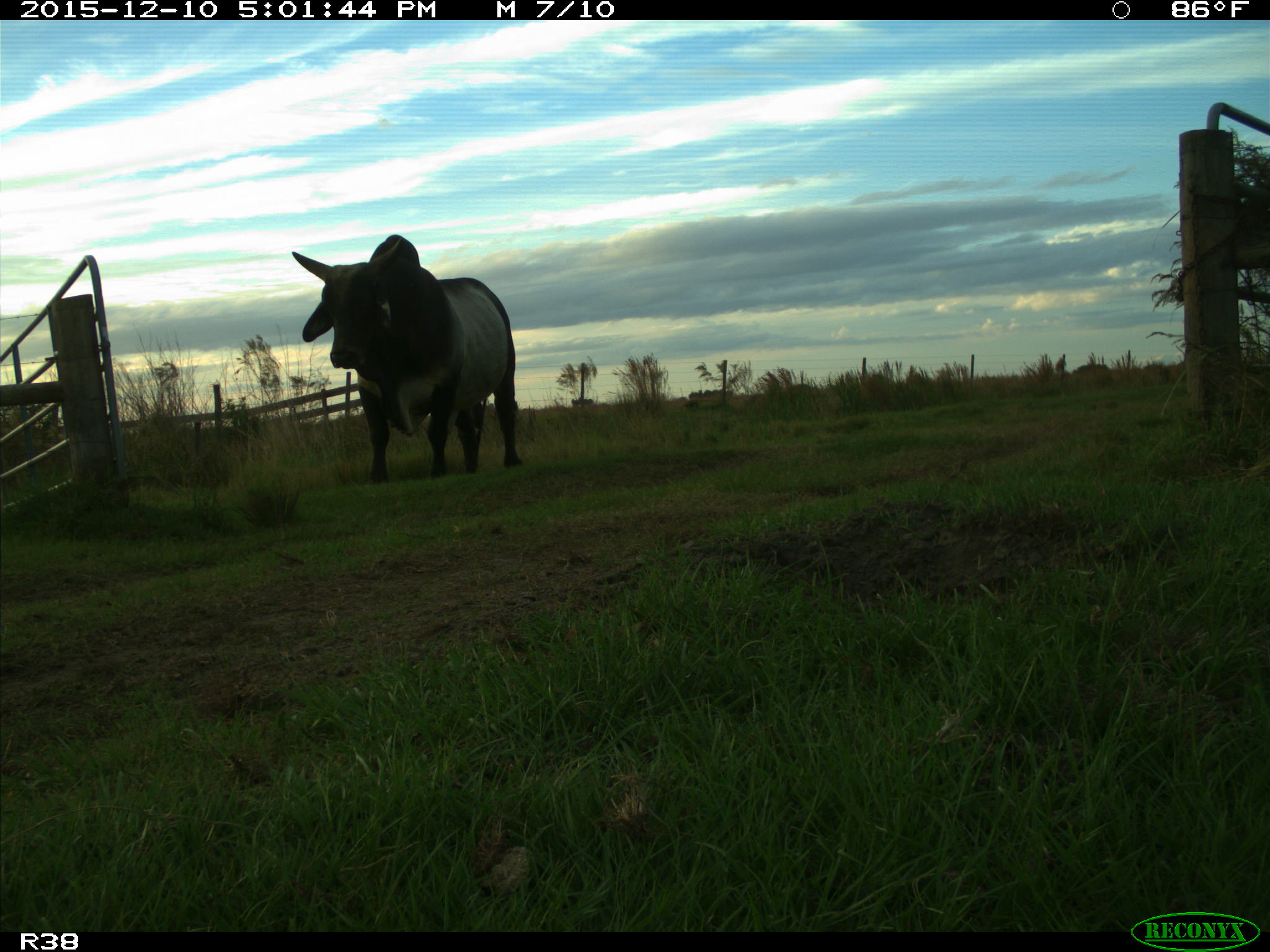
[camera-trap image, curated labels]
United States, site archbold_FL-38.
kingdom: Animalia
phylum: Chordata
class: Mammalia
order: Artiodactyla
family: Bovidae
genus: Bos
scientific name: Bos taurus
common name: domestic cow